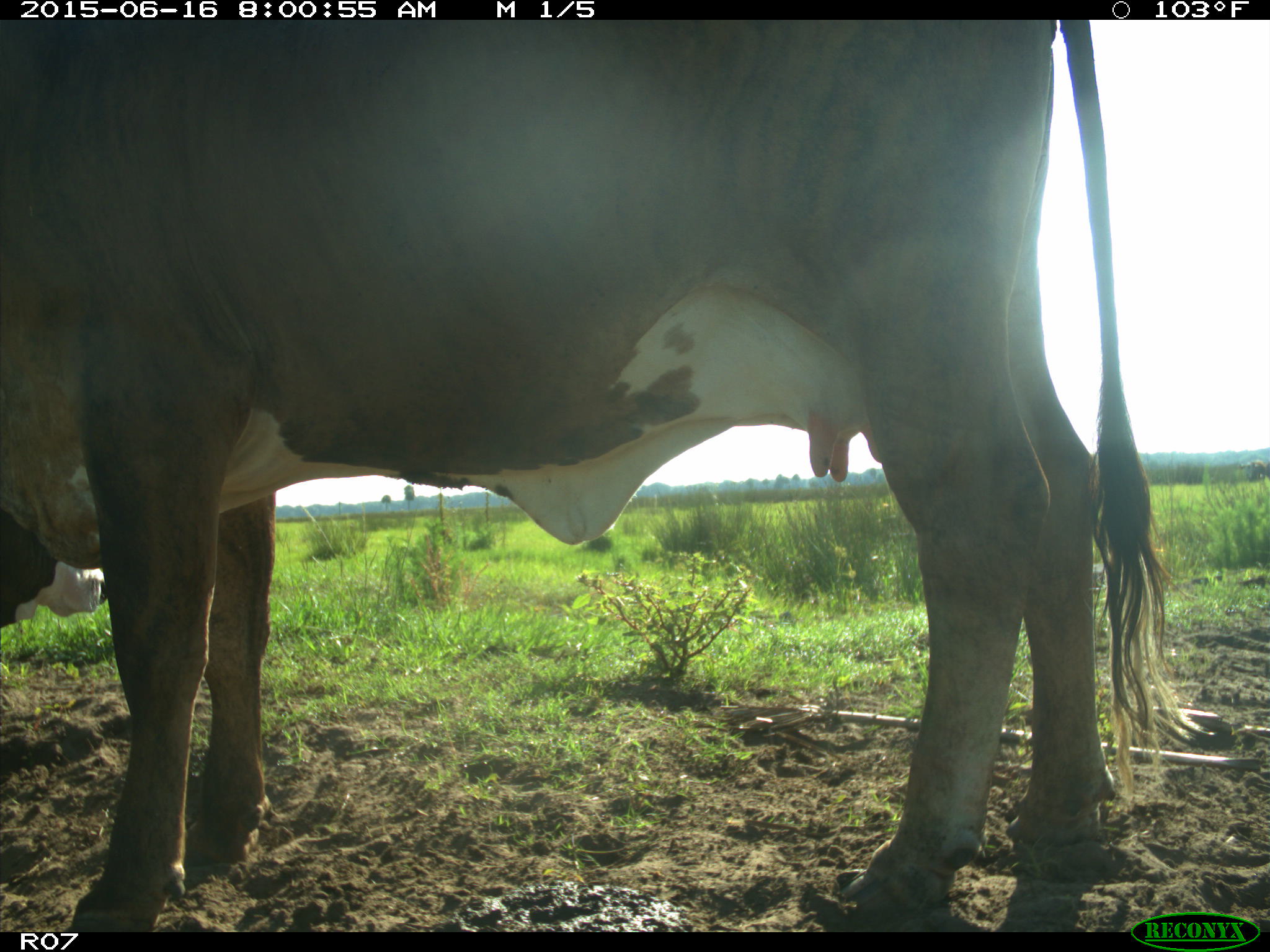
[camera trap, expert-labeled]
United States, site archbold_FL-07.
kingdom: Animalia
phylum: Chordata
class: Mammalia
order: Artiodactyla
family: Bovidae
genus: Bos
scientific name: Bos taurus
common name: domestic cow